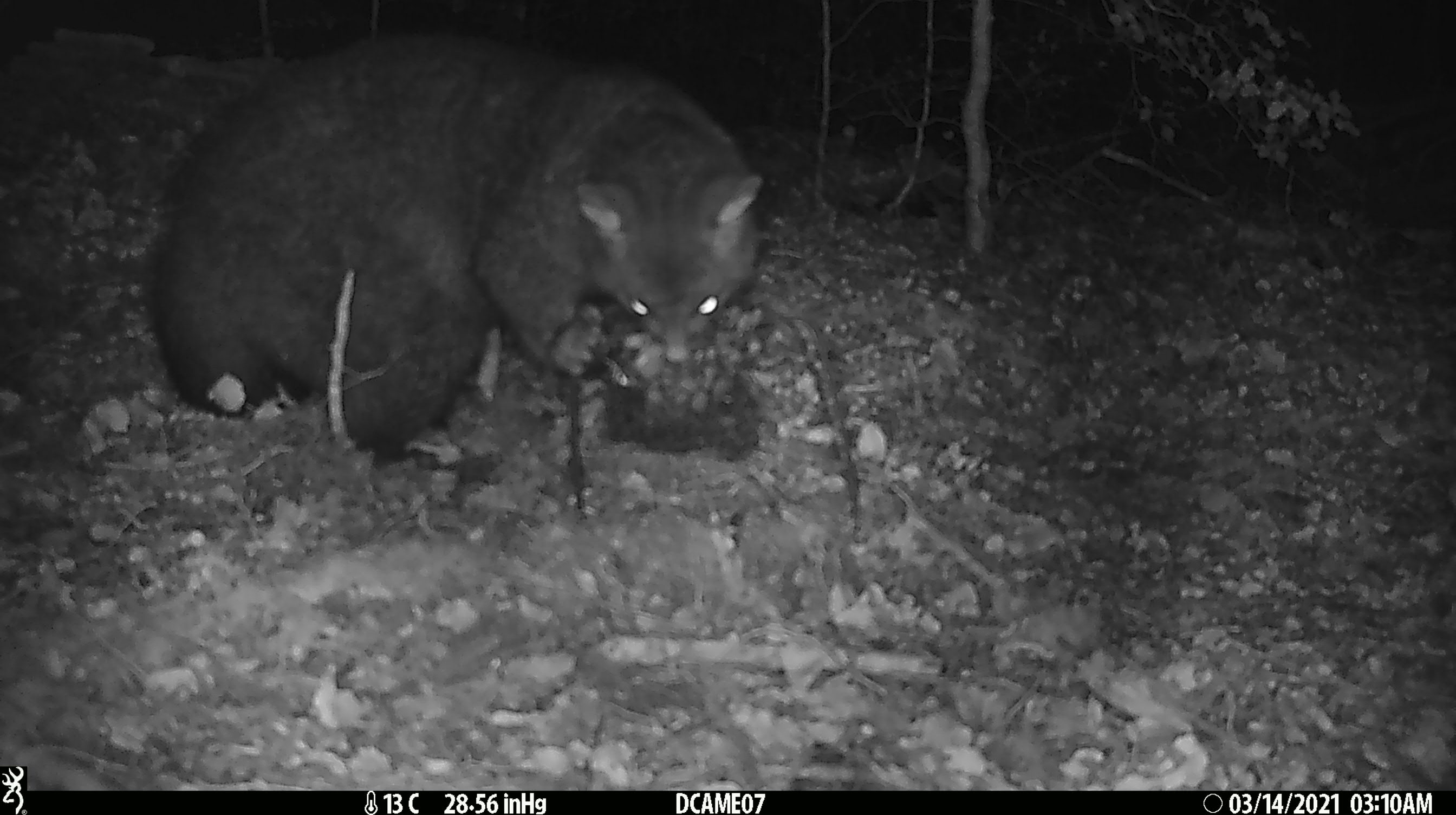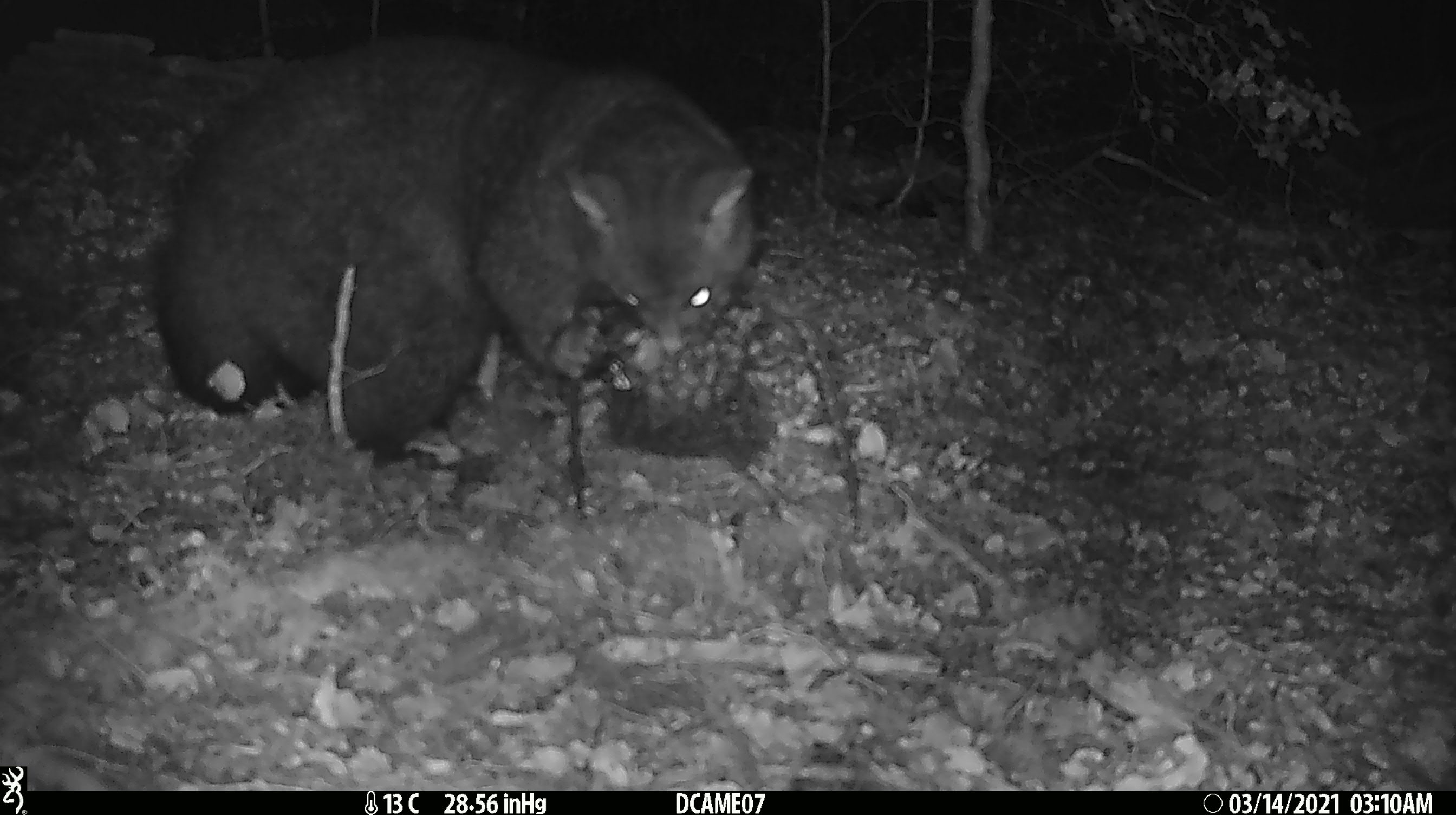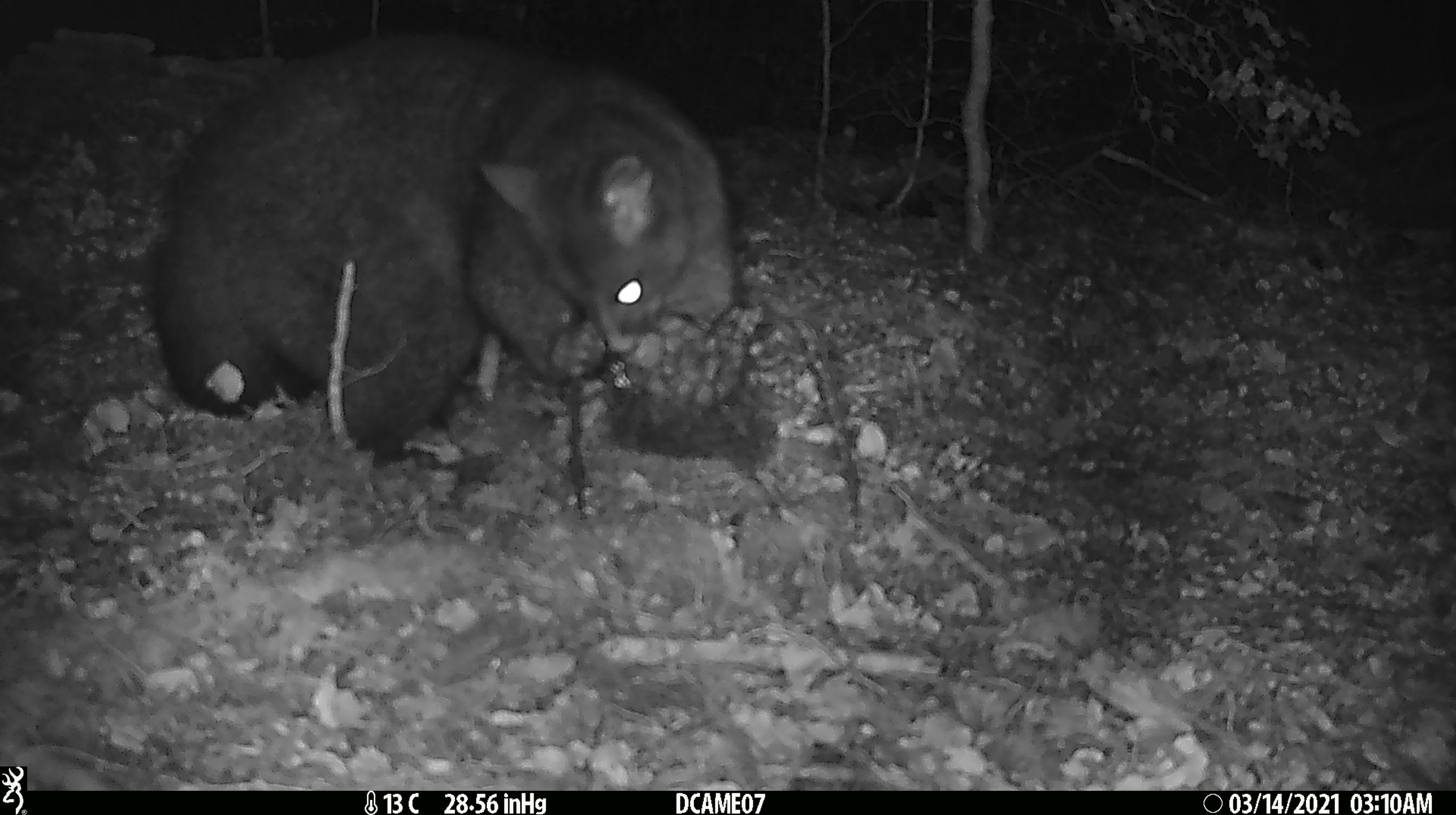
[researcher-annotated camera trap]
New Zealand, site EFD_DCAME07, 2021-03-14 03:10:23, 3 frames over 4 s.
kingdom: Animalia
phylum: Chordata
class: Mammalia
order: Diprotodontia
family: Phalangeridae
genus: Trichosurus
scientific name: Trichosurus vulpecula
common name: common brushtail possum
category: possum